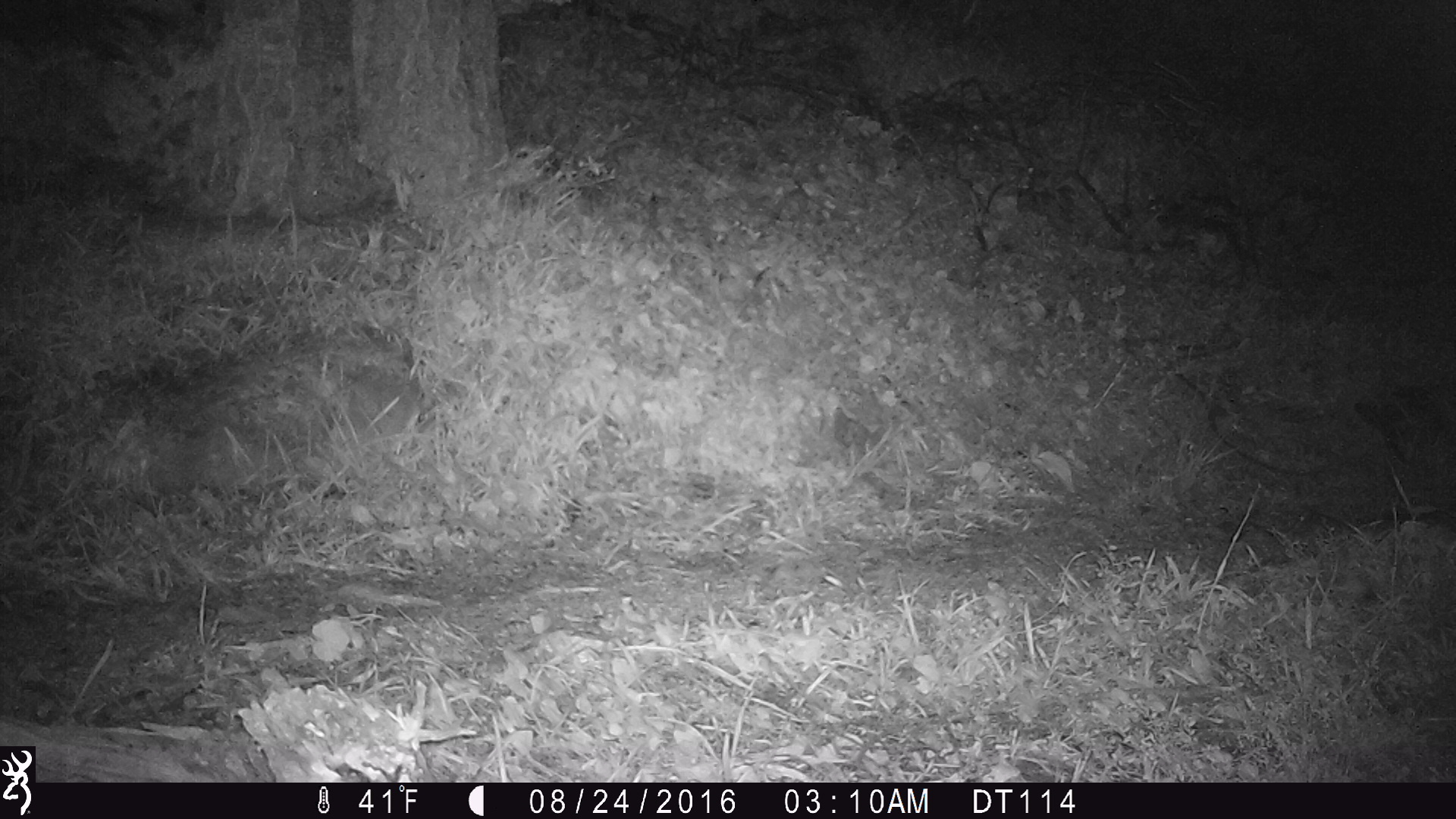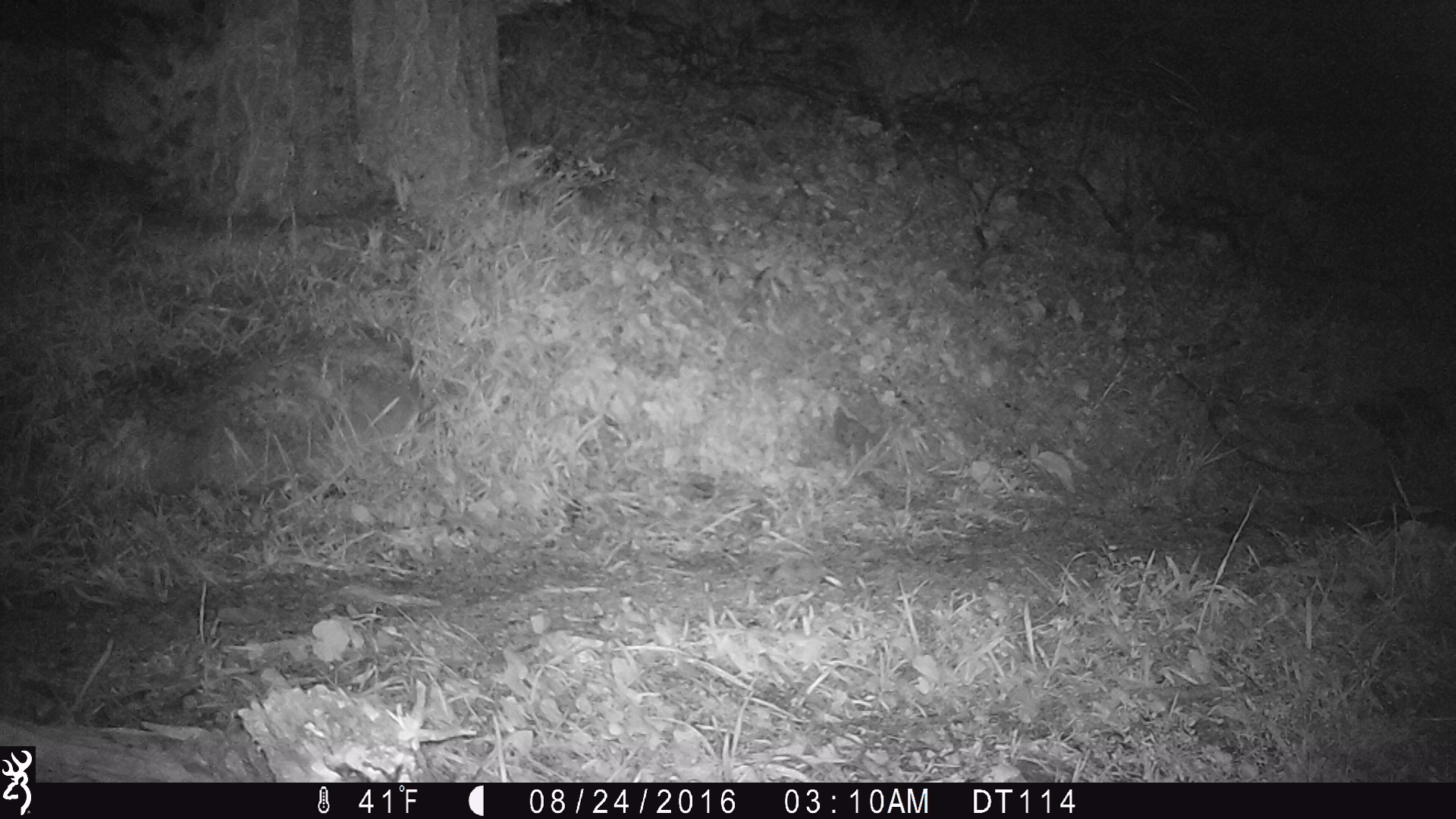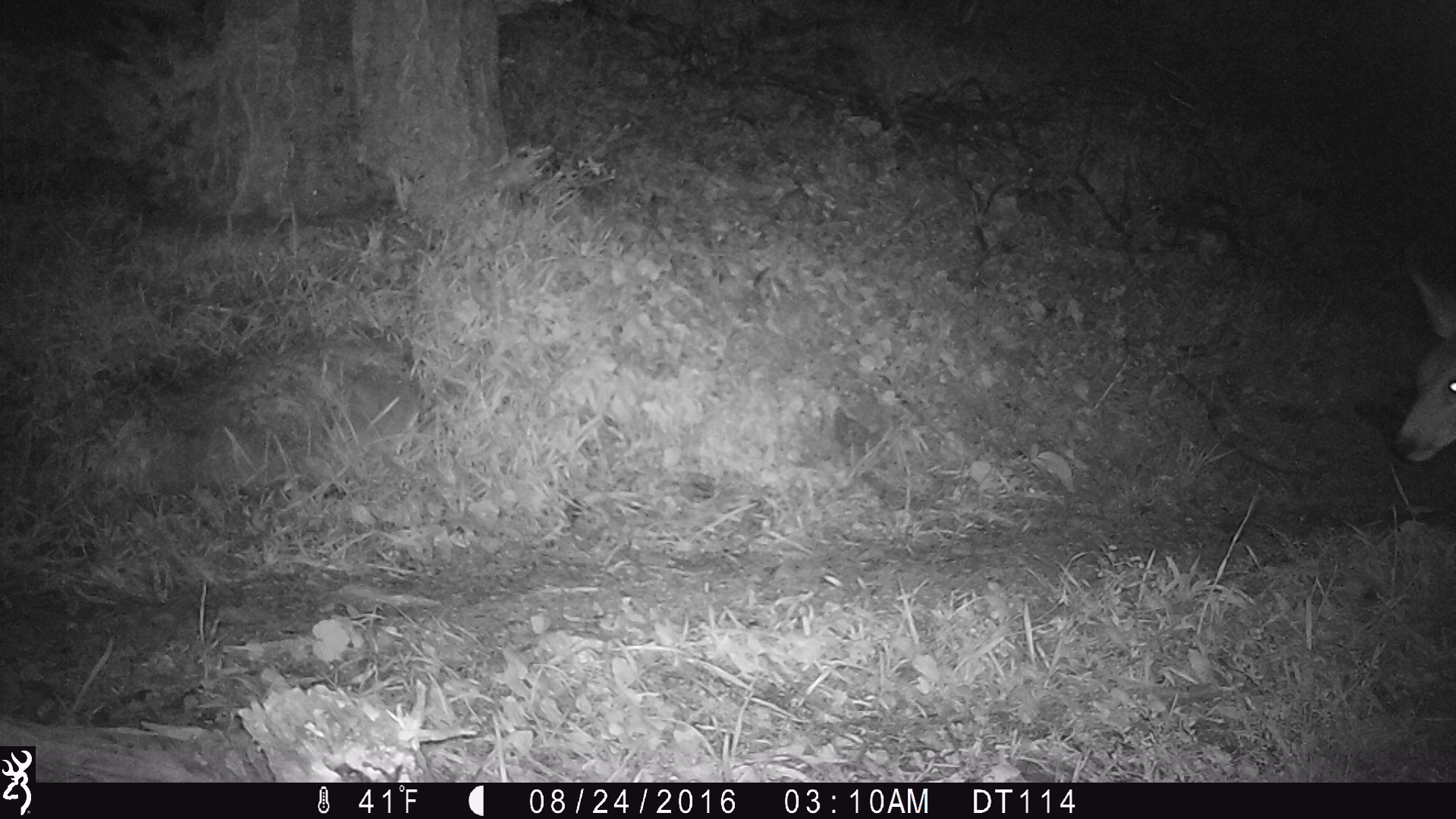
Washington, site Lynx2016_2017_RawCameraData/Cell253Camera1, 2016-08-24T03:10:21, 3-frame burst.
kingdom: Animalia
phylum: Chordata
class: Mammalia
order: Artiodactyla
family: Cervidae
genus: Odocoileus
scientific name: Odocoileus hemionus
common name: mule deer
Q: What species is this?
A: Odocoileus hemionus (mule deer).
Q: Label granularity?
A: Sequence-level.